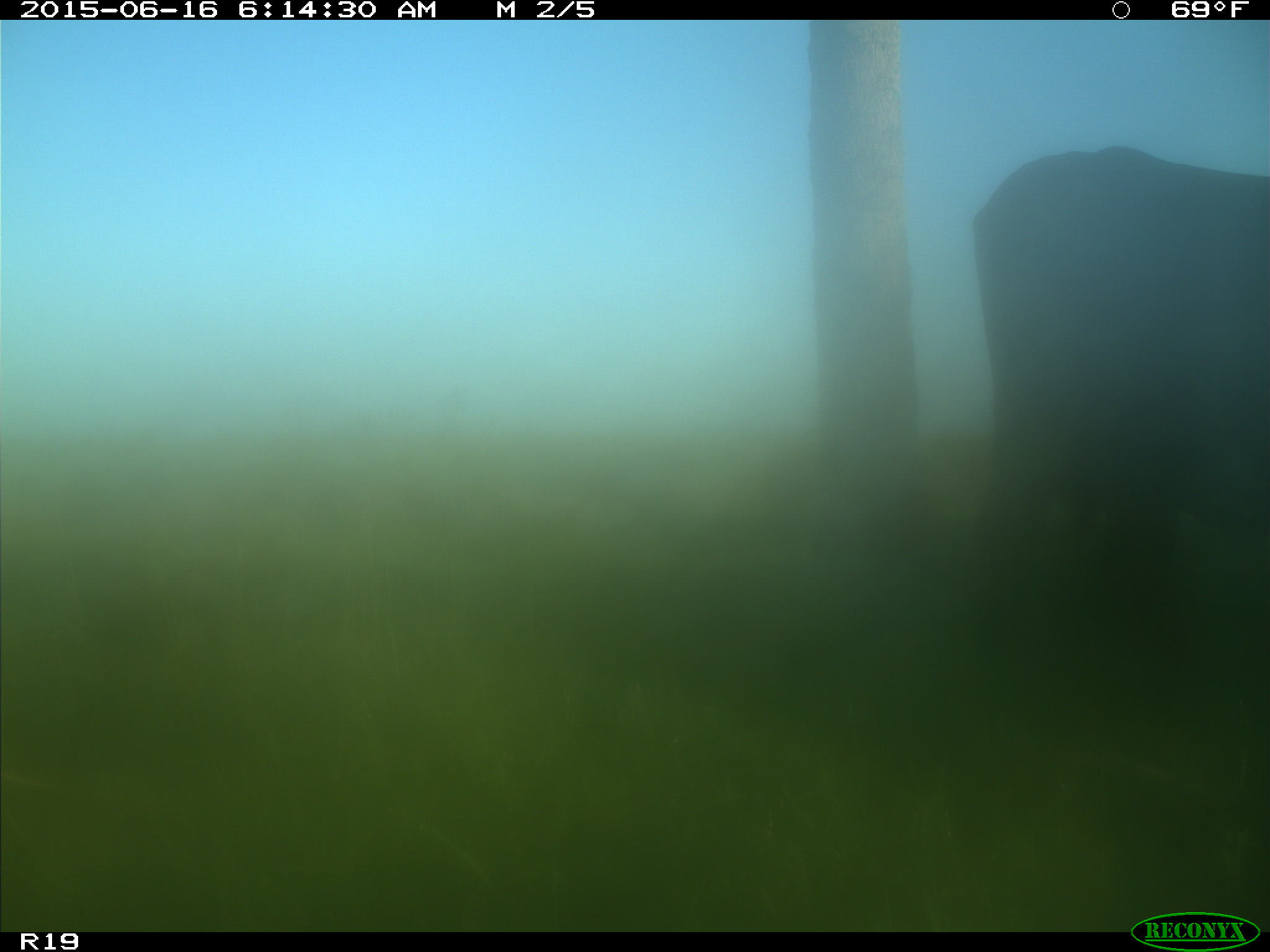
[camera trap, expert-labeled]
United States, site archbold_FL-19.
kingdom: Animalia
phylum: Chordata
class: Mammalia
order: Artiodactyla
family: Bovidae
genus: Bos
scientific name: Bos taurus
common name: domestic cow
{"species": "Bos taurus (domestic cow)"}